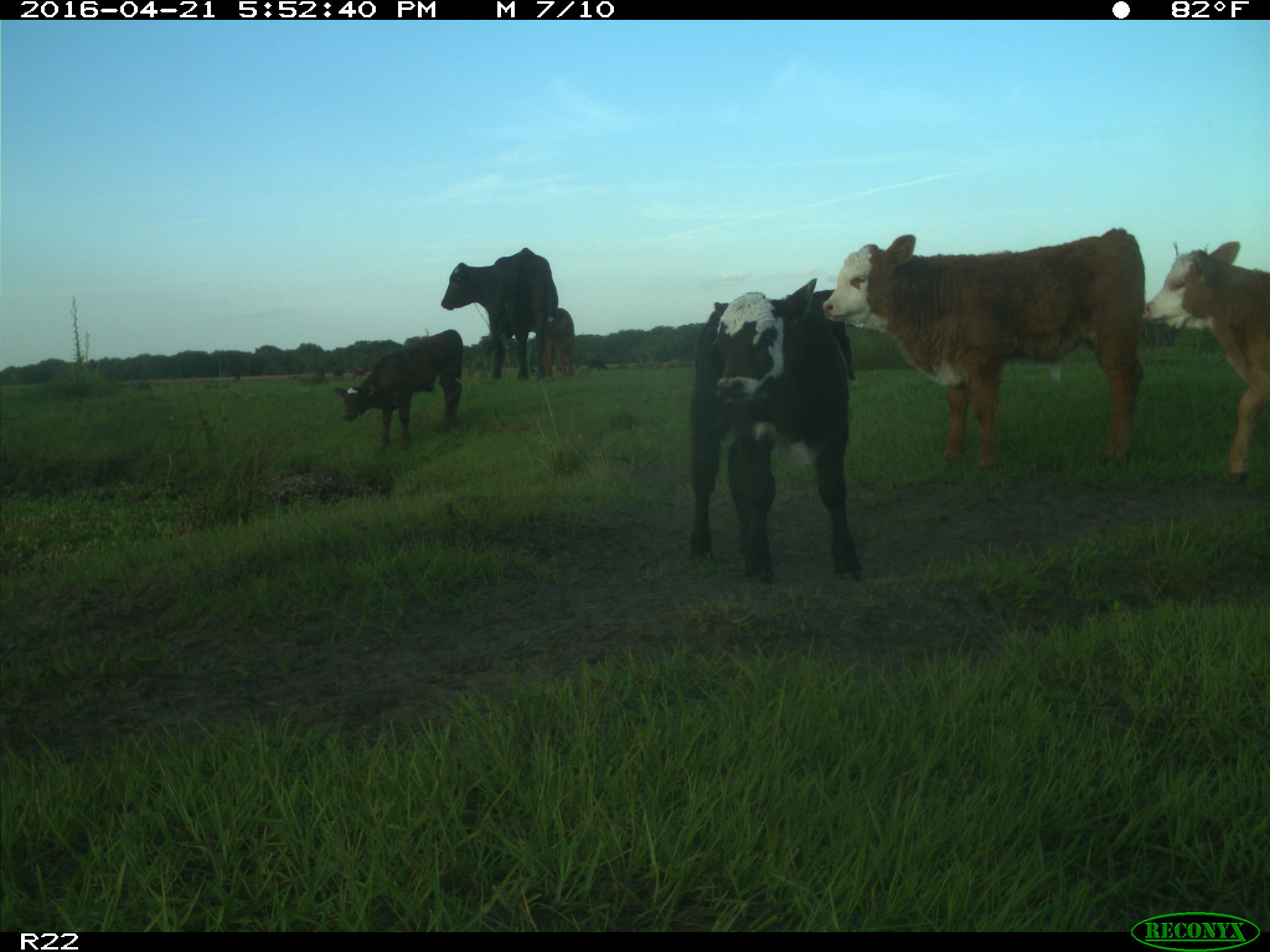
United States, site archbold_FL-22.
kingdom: Animalia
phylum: Chordata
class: Mammalia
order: Artiodactyla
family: Bovidae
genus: Bos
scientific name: Bos taurus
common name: domestic cow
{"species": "Bos taurus (domestic cow)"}